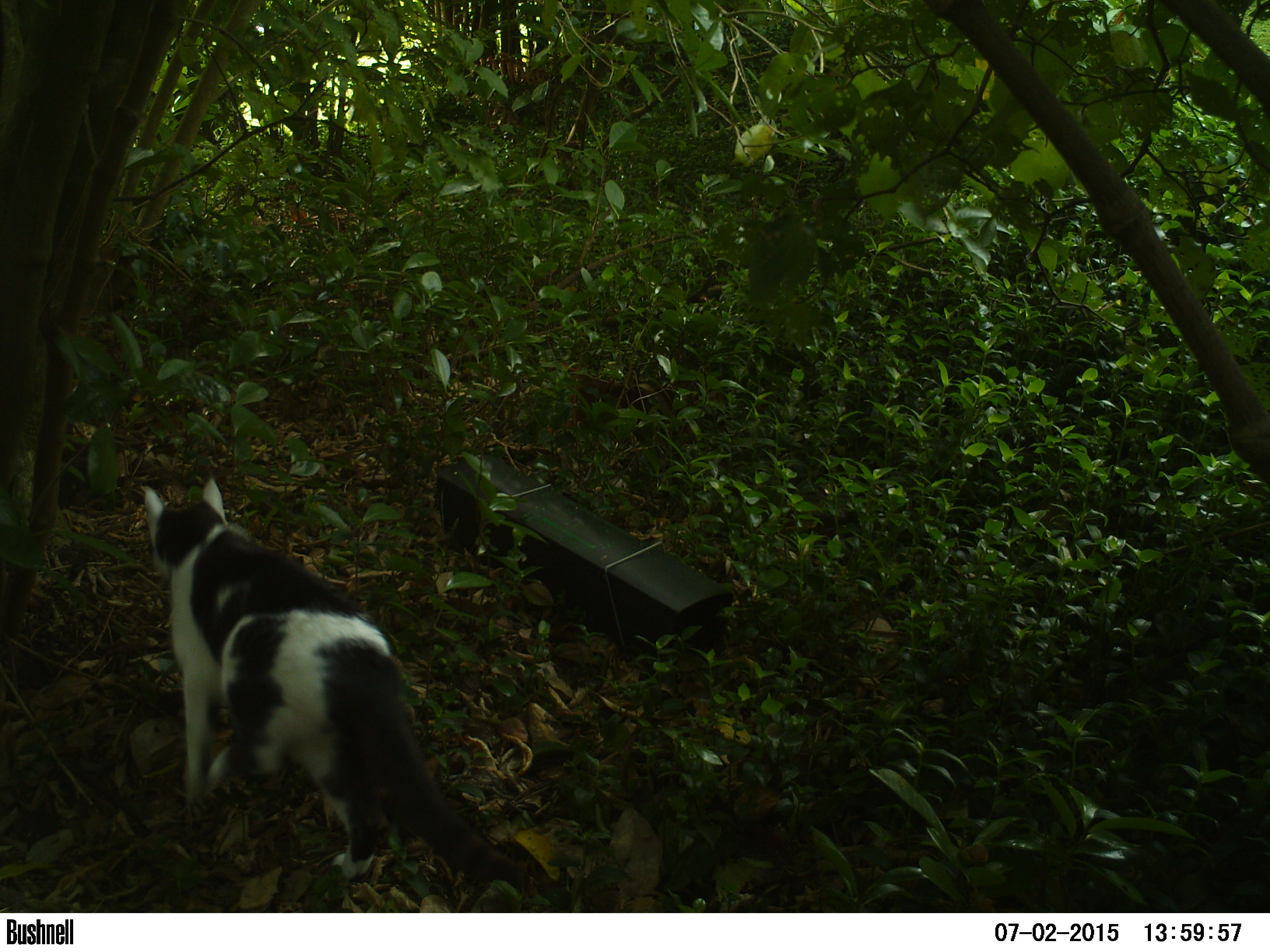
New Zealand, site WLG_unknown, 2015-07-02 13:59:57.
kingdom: Animalia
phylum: Chordata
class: Mammalia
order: Carnivora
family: Felidae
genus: Felis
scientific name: Felis catus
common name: domestic cat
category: cat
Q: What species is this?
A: Cat (domestic cat) (Felis catus).